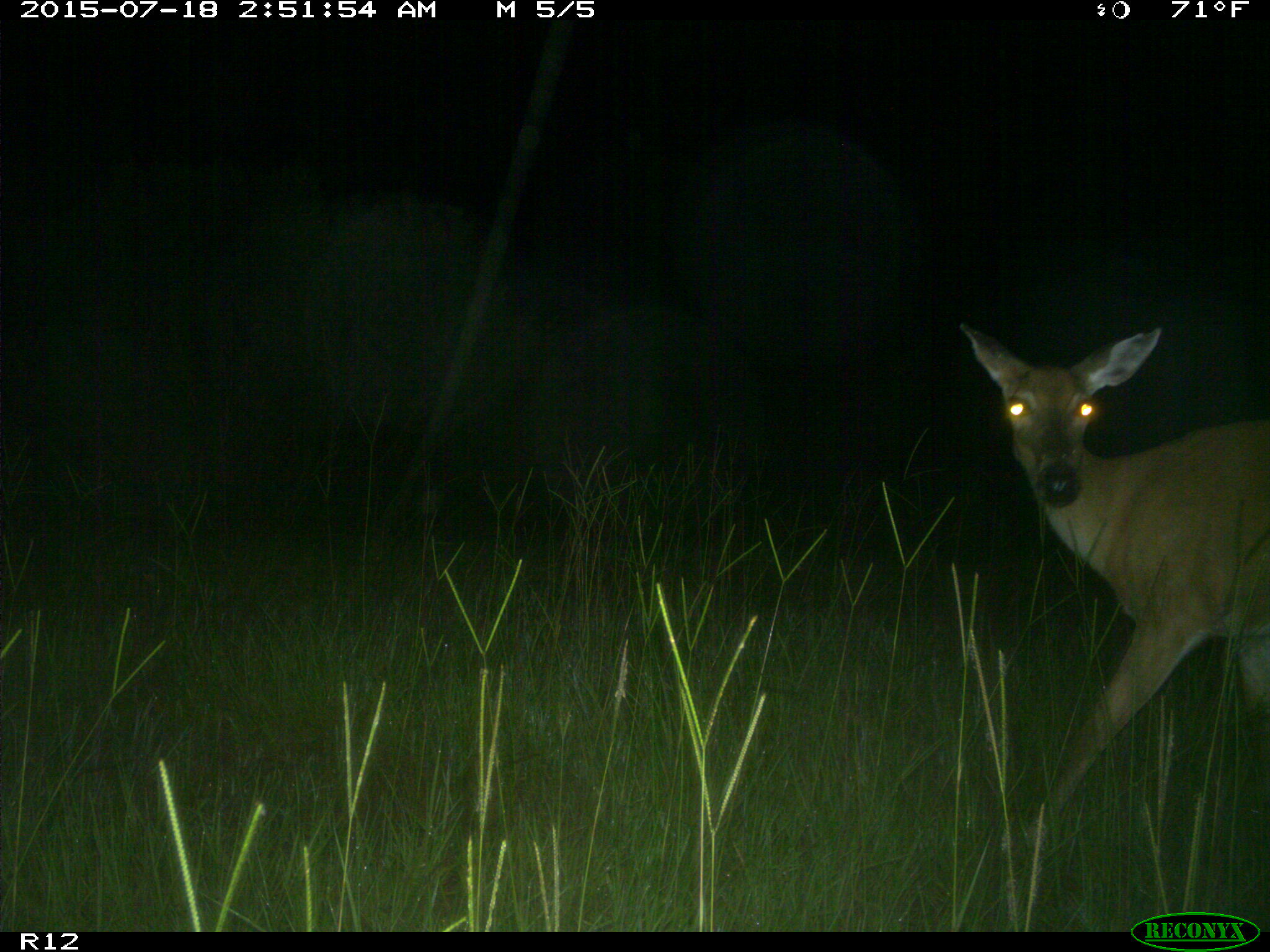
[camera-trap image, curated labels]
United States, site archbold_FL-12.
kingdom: Animalia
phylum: Chordata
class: Mammalia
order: Artiodactyla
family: Cervidae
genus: Odocoileus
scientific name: Odocoileus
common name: deer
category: unidentified deer